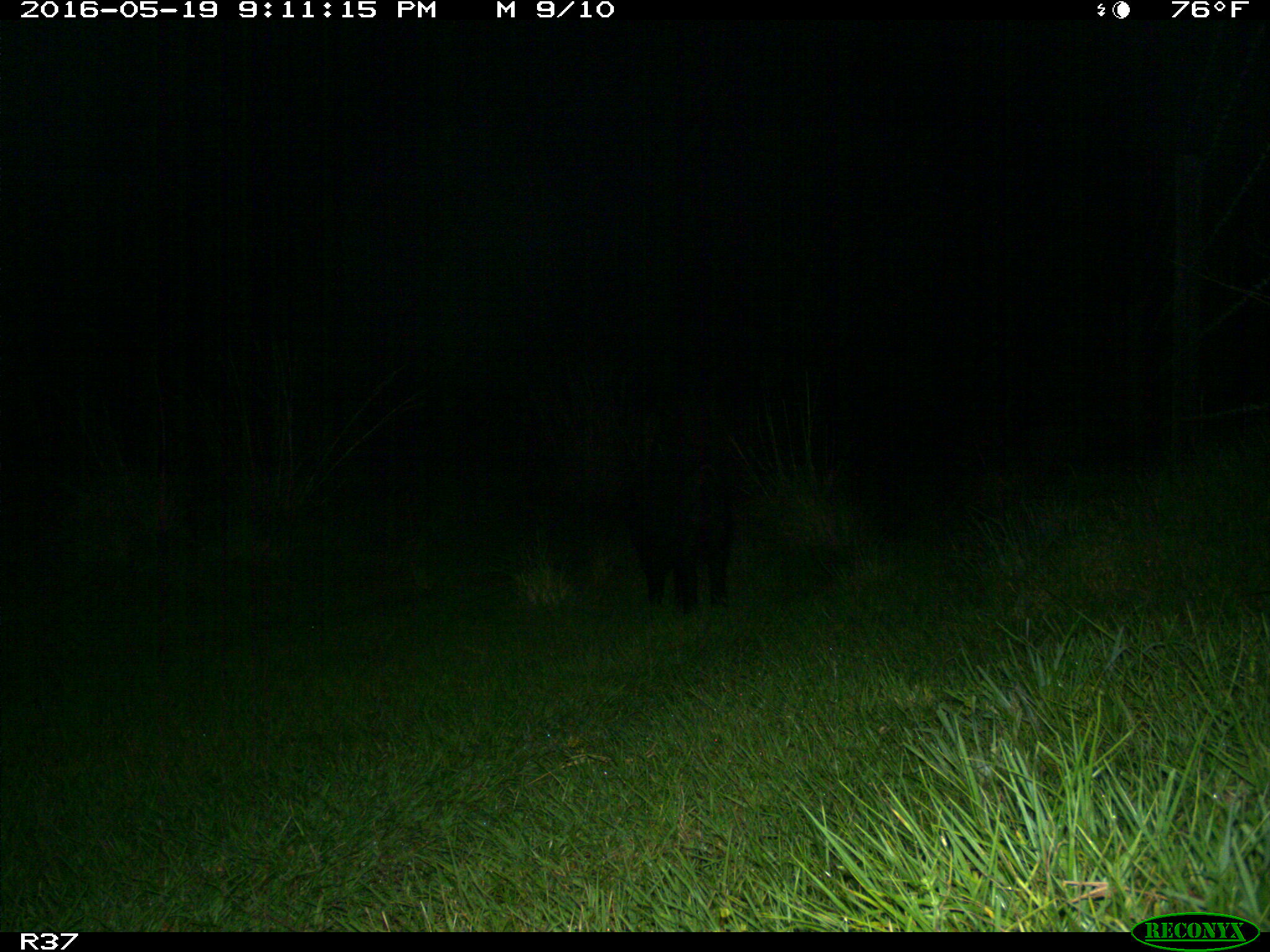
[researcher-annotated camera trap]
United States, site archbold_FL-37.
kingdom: Animalia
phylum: Chordata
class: Mammalia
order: Artiodactyla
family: Suidae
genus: Sus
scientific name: Sus scrofa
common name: wild boar